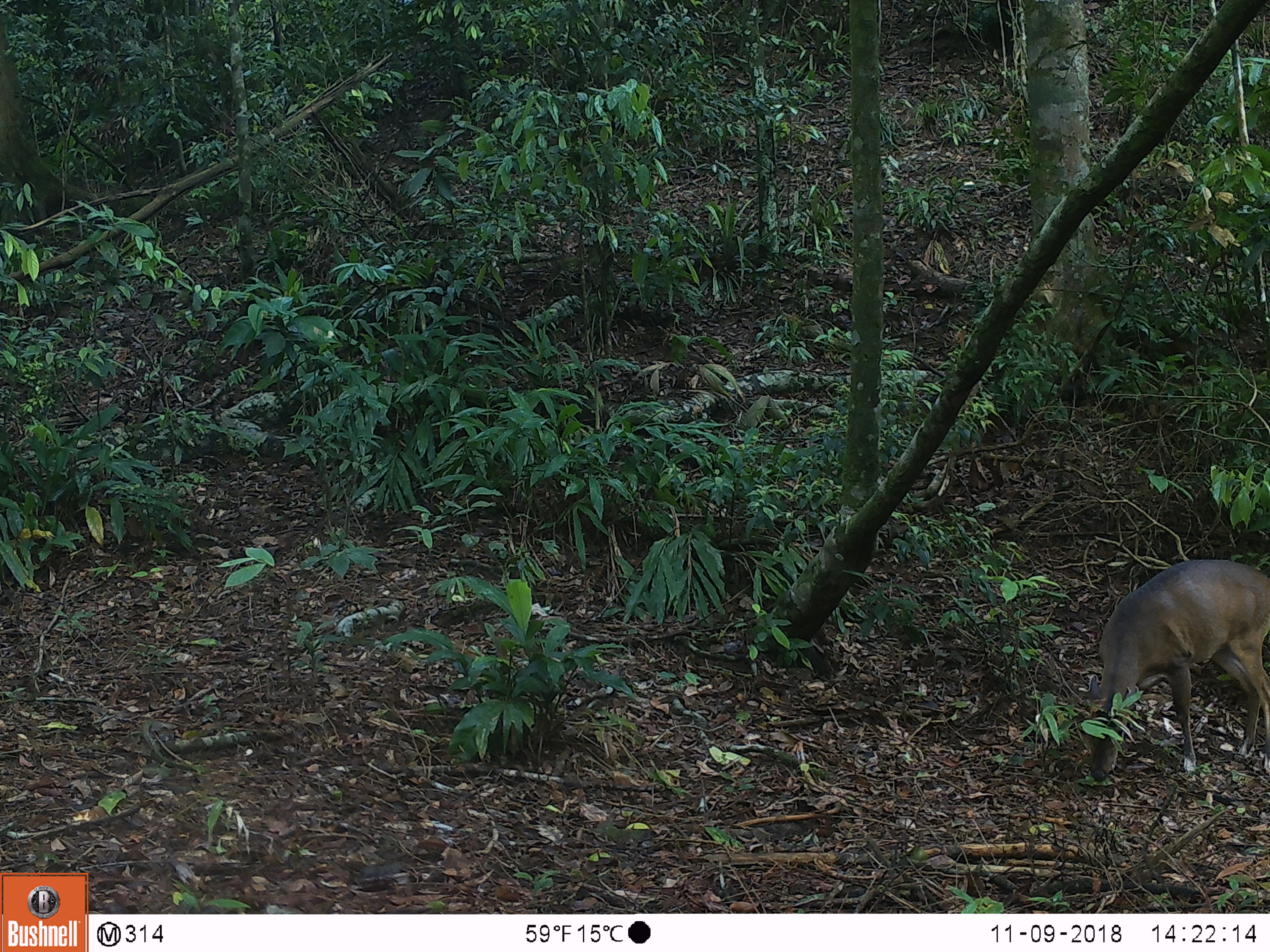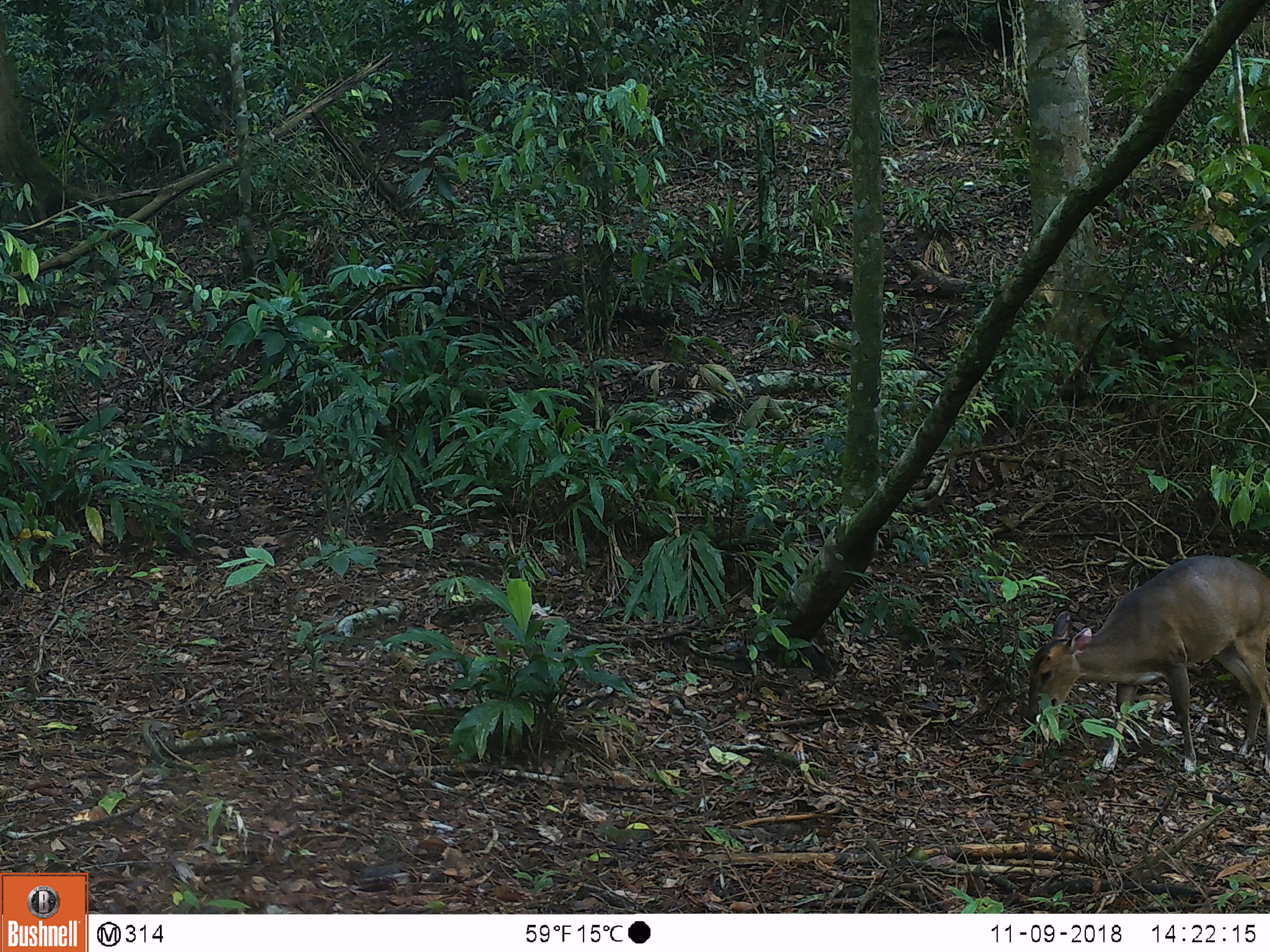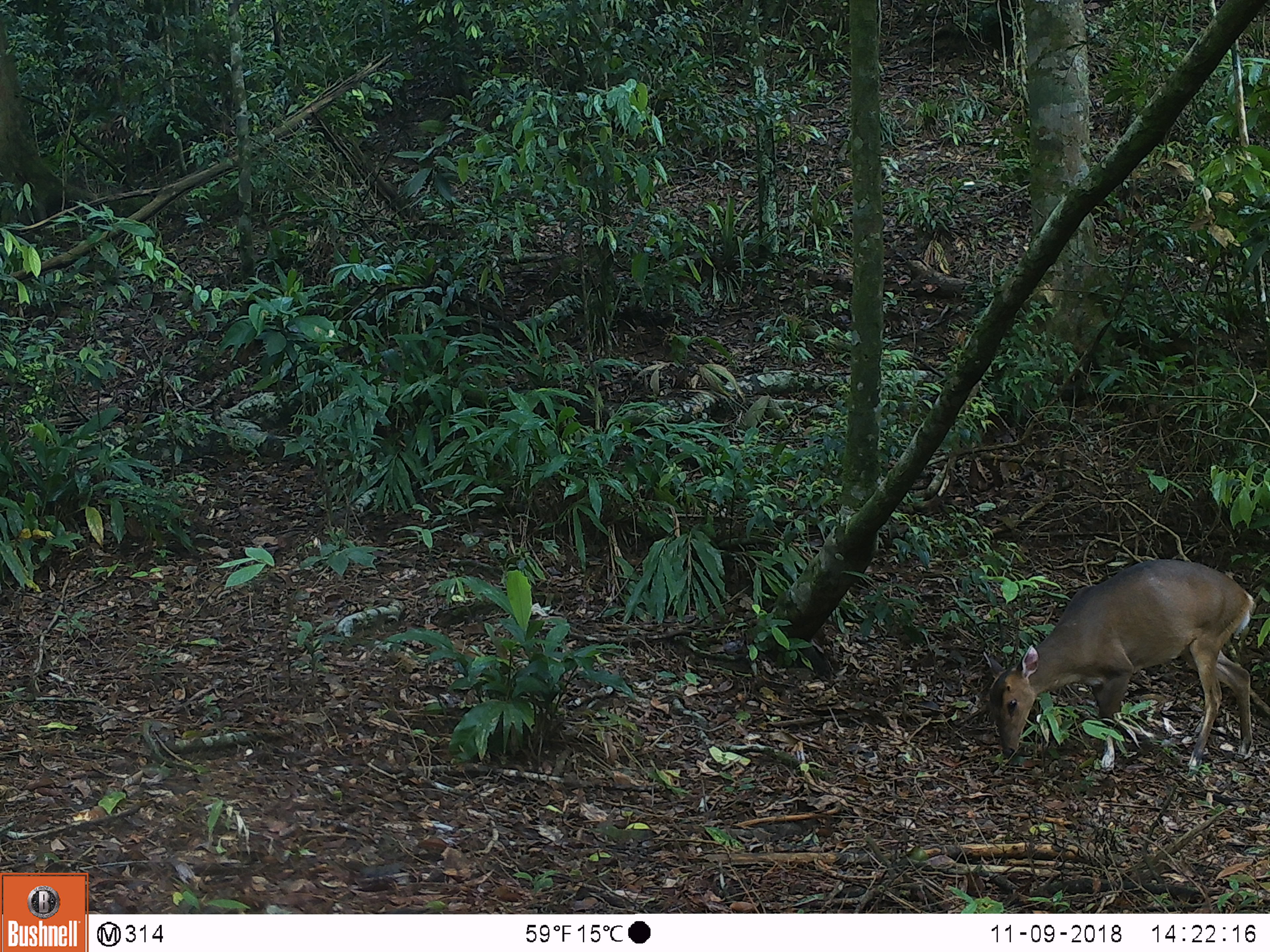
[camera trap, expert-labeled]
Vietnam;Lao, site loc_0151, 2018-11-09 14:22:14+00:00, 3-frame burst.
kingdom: Animalia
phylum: Chordata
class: Mammalia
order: Artiodactyla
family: Cervidae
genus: Muntiacus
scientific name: Muntiacus vuquangensis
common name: large-antlered muntjac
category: large antlered muntjac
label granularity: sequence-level